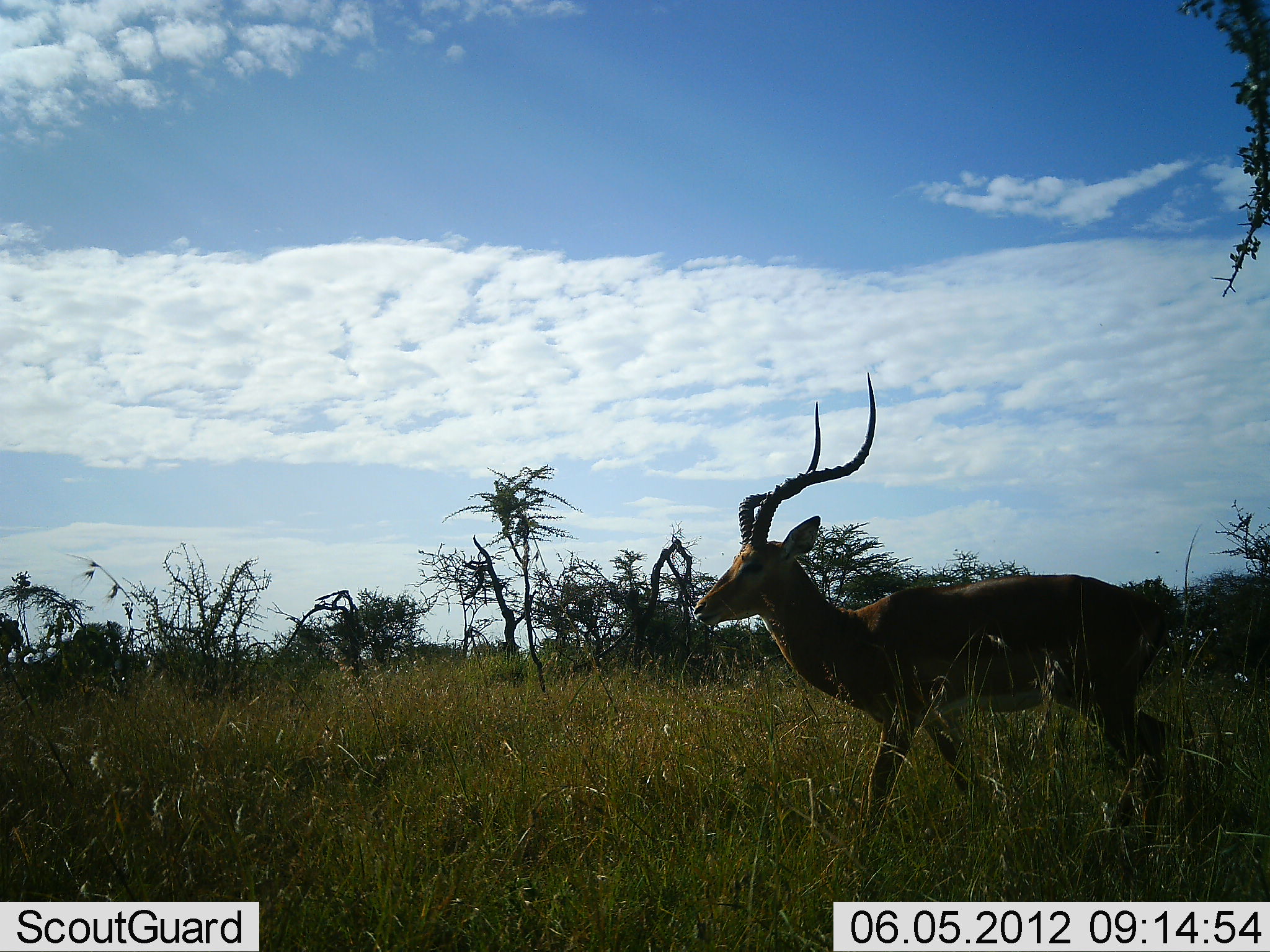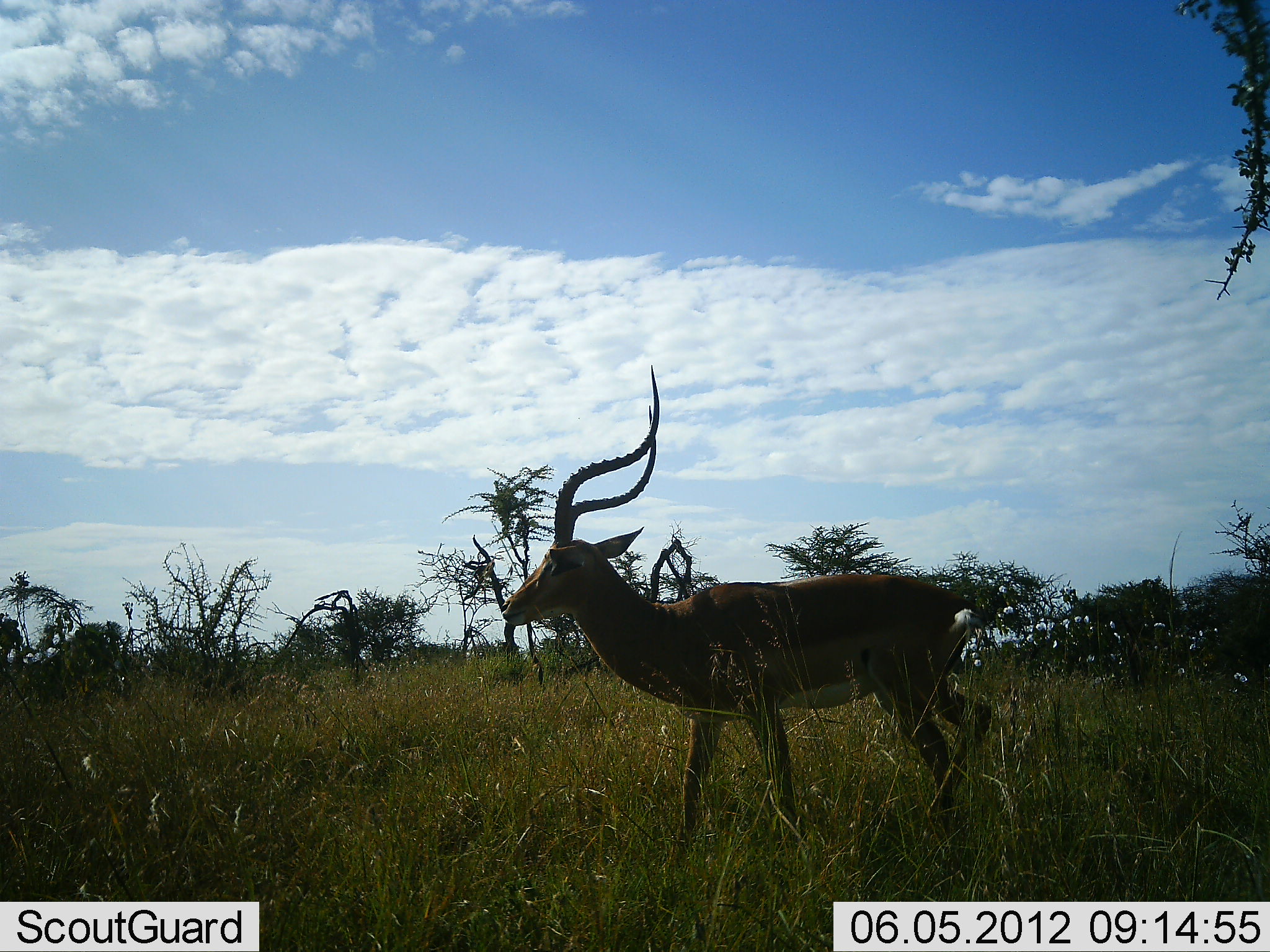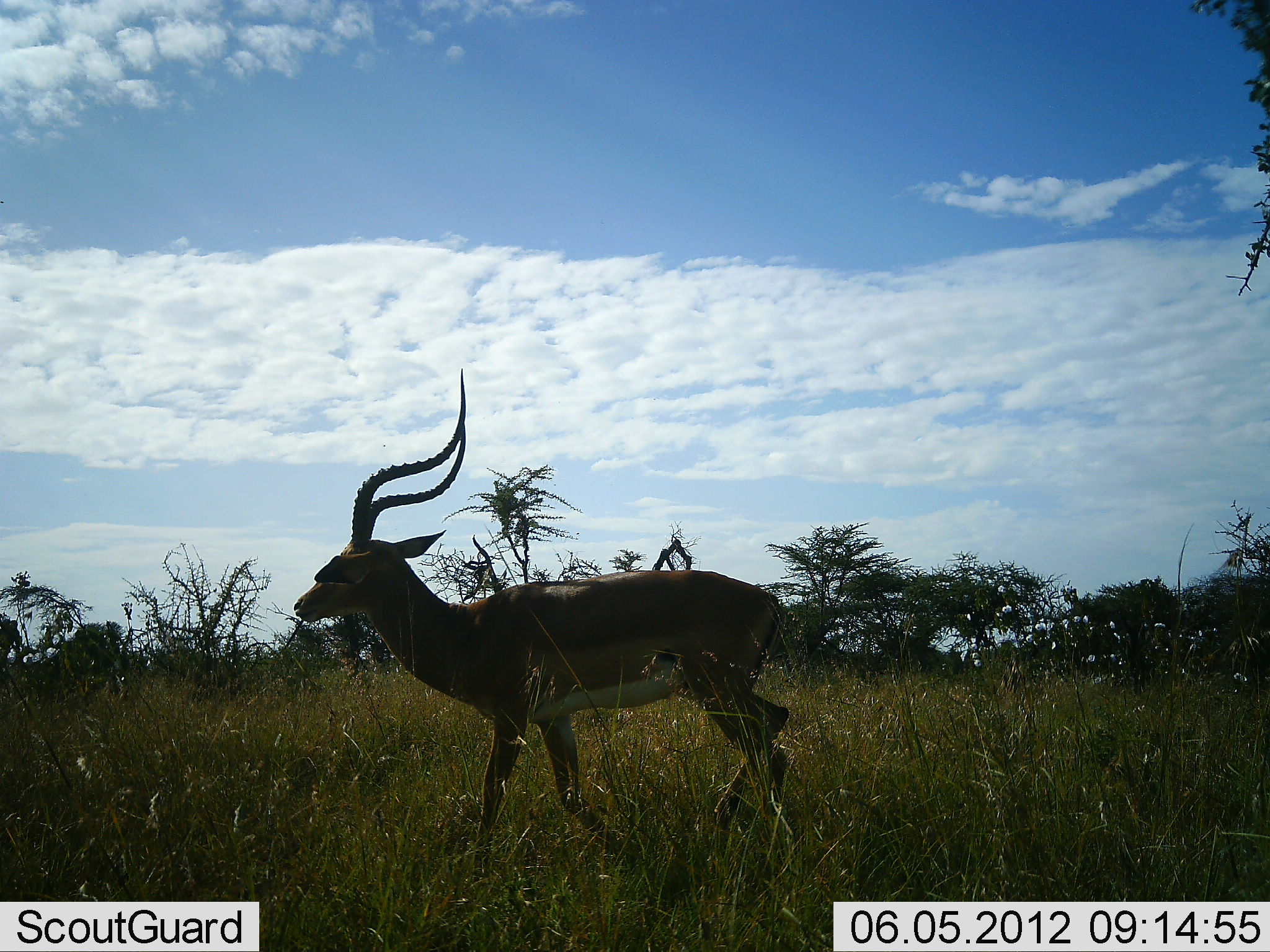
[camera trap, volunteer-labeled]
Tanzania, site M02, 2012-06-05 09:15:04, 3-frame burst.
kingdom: Animalia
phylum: Chordata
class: Mammalia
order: Artiodactyla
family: Bovidae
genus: Aepyceros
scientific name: Aepyceros melampus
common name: impala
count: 1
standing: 10%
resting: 0%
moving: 90%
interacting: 0%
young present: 0%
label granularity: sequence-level